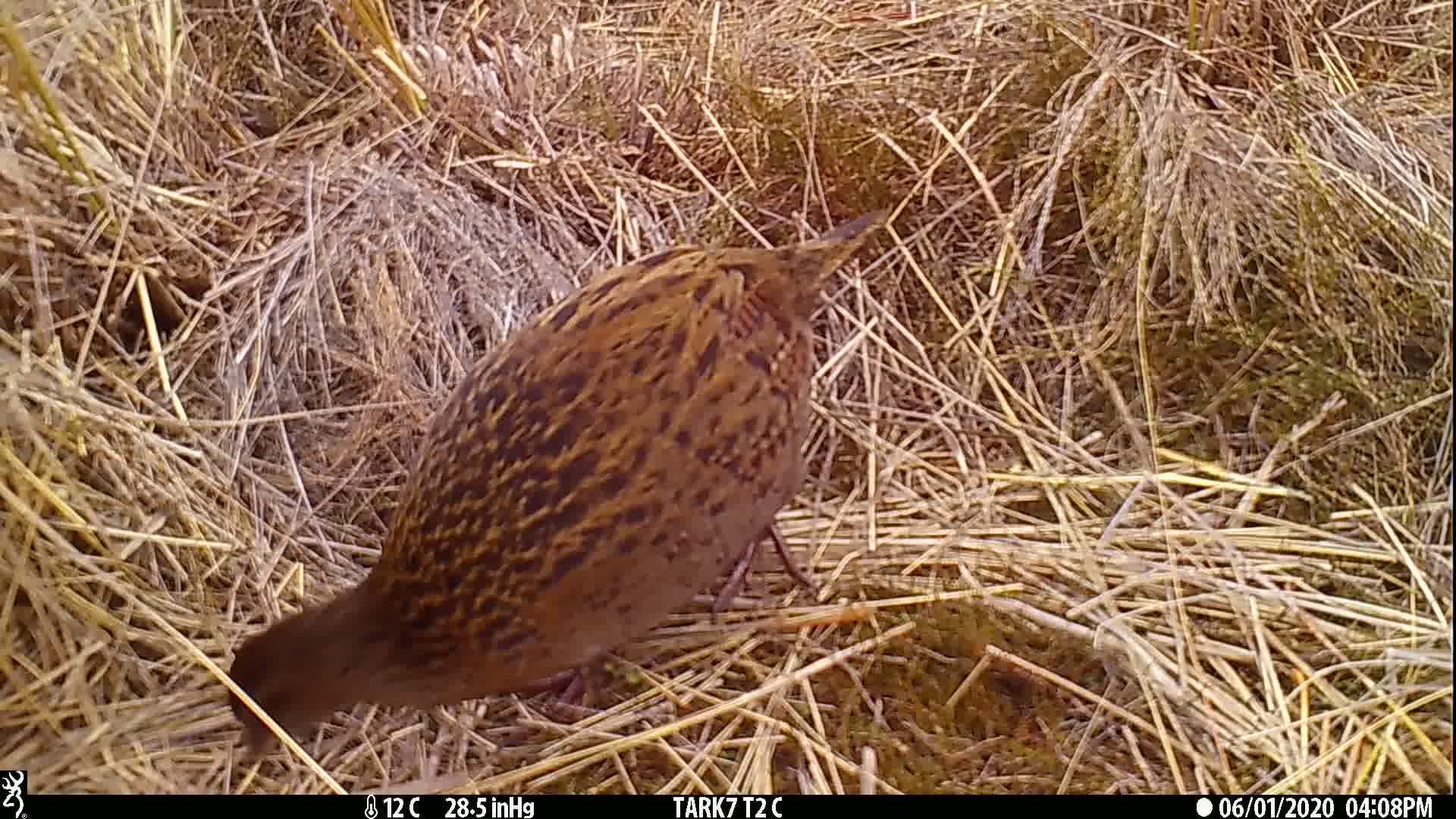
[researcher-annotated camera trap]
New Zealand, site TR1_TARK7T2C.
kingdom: Animalia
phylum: Chordata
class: Aves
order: Gruiformes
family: Rallidae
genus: Gallirallus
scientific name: Gallirallus australis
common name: weka